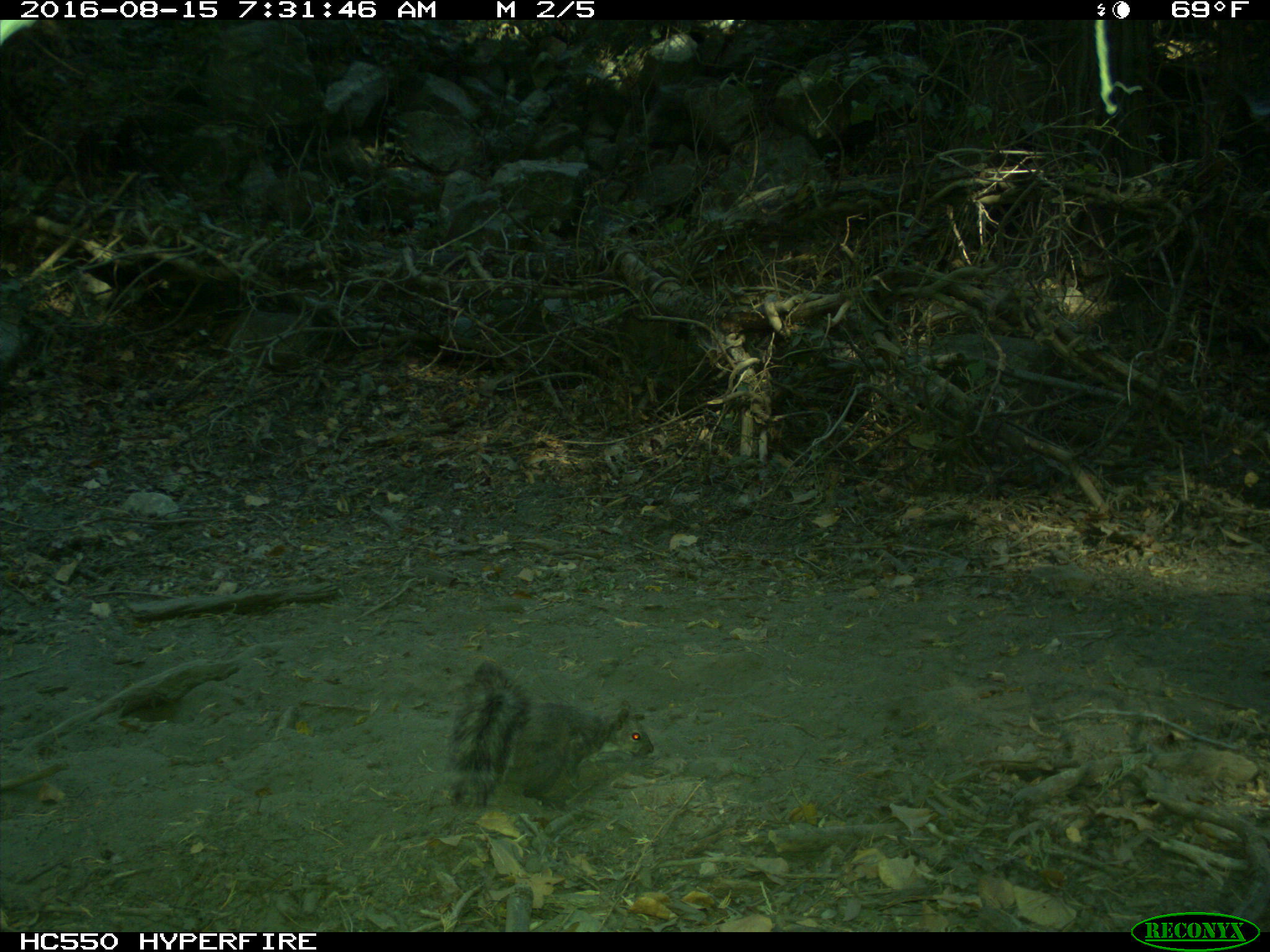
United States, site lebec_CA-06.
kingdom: Animalia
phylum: Chordata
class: Mammalia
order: Rodentia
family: Sciuridae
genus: Sciurus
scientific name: Sciurus carolinensis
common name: eastern gray squirrel